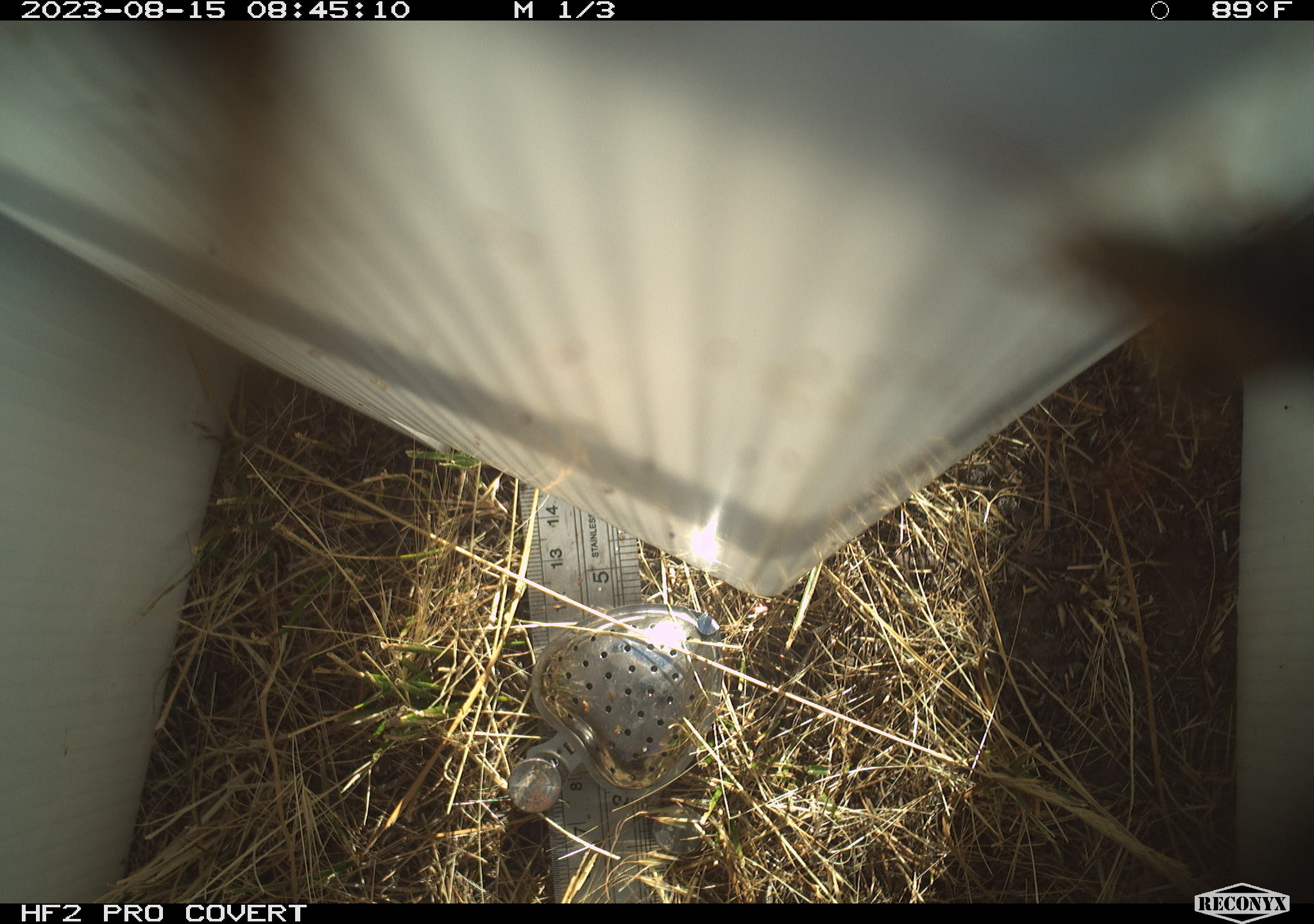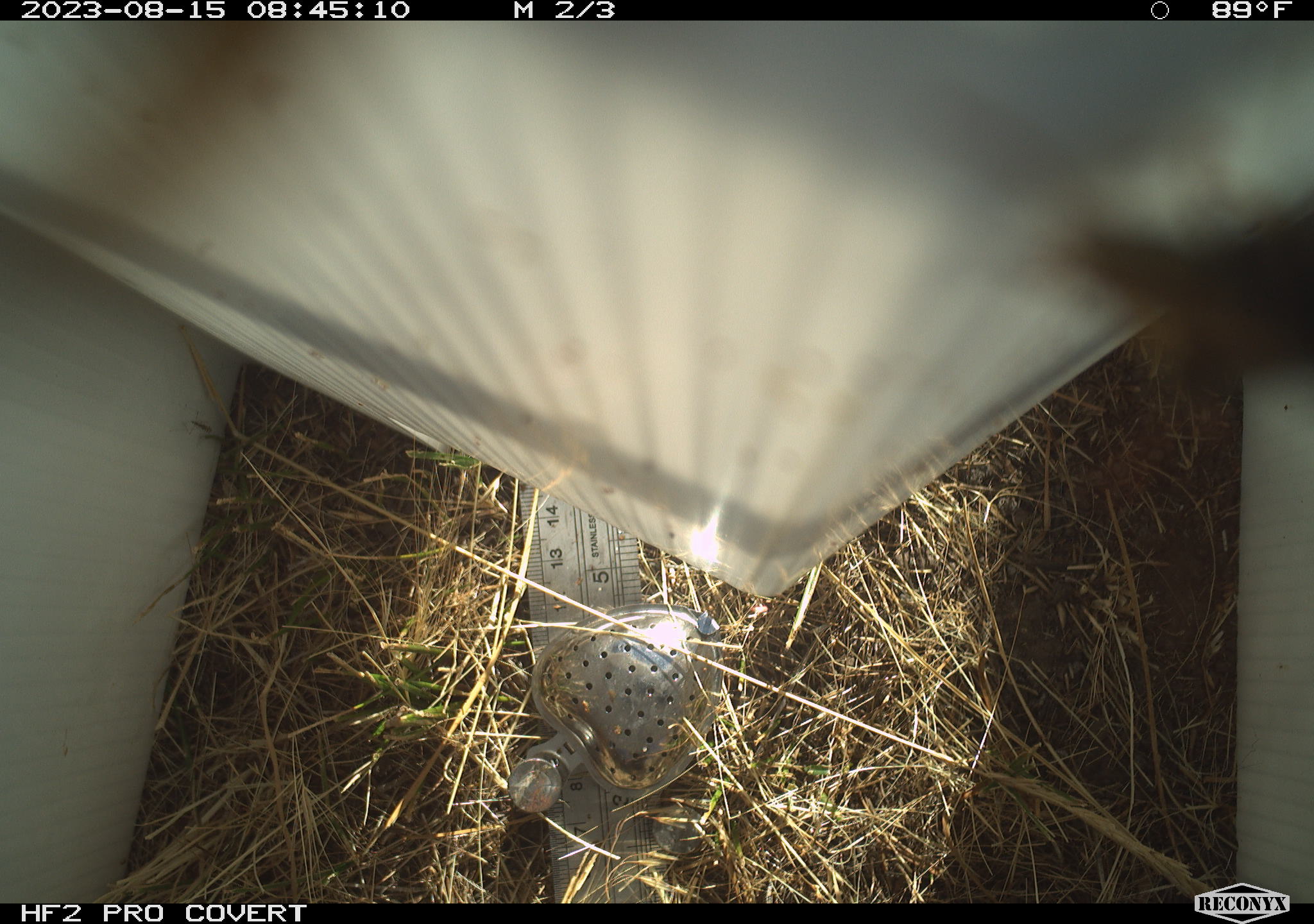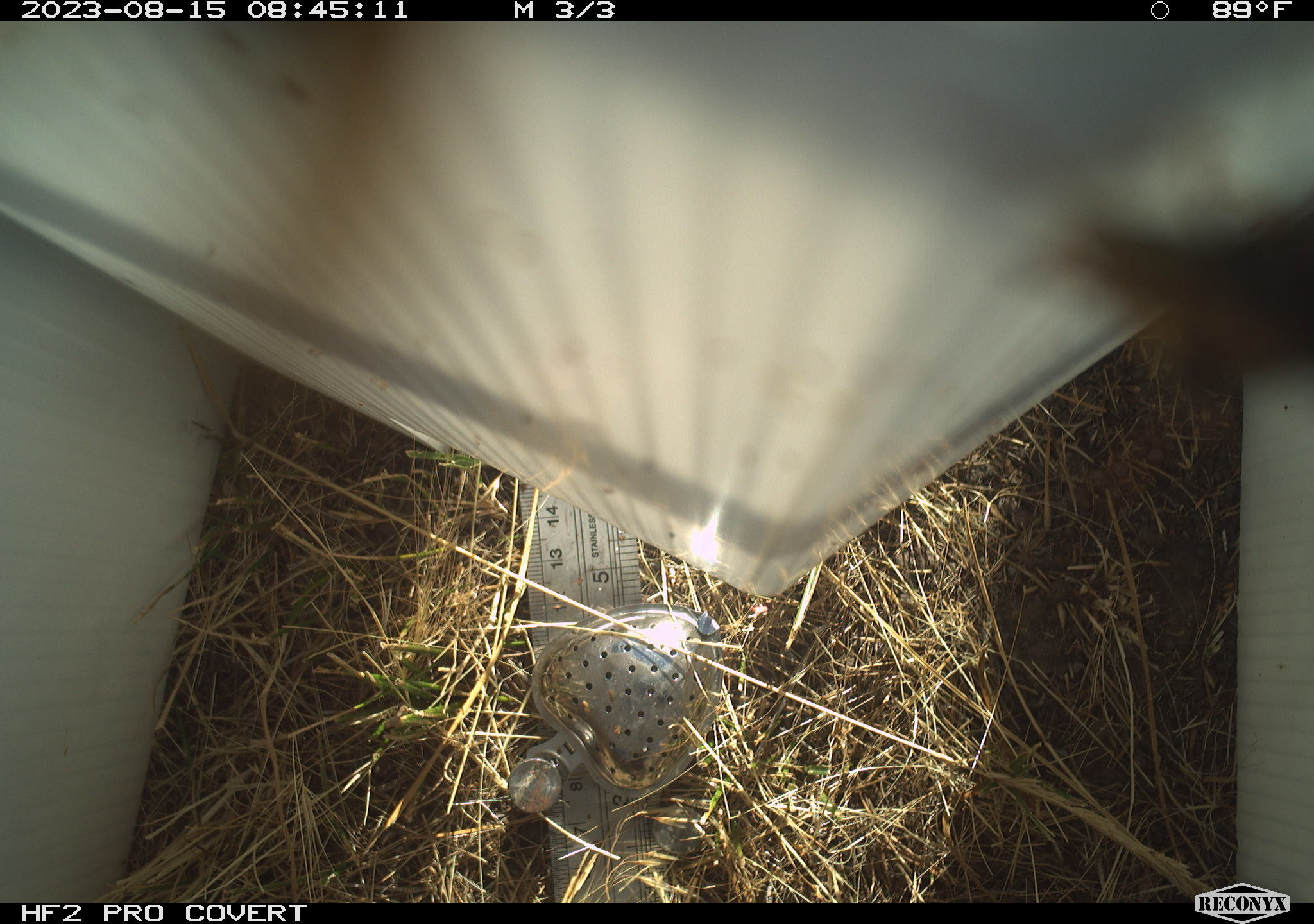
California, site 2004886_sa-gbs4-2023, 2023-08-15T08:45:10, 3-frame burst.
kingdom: Animalia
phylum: Arthropoda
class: Insecta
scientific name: Insecta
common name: insect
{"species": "insect (Insecta)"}